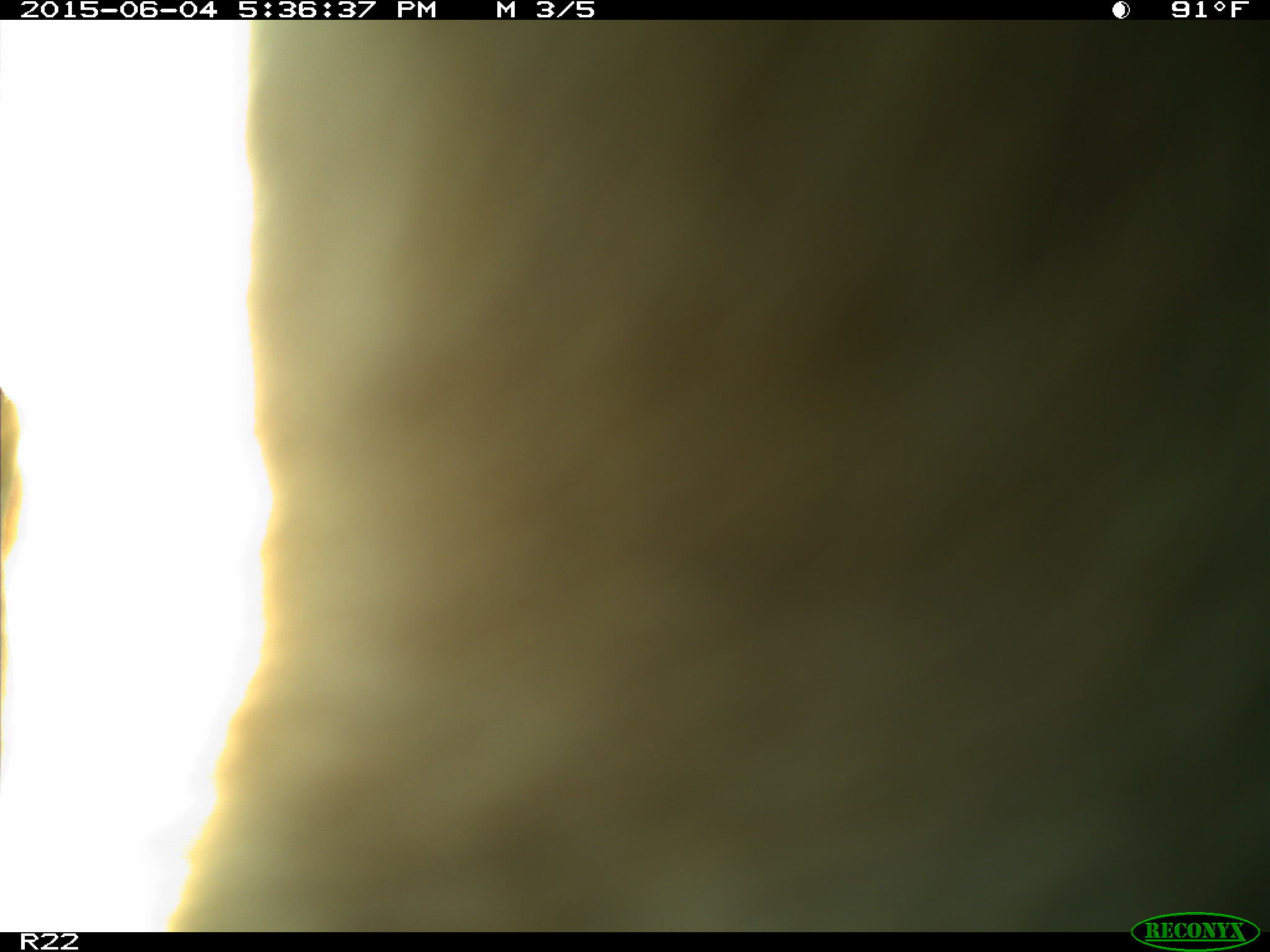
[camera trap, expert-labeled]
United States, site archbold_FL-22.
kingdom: Animalia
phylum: Chordata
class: Mammalia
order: Artiodactyla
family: Bovidae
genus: Bos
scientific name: Bos taurus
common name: domestic cow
Bos taurus (domestic cow).